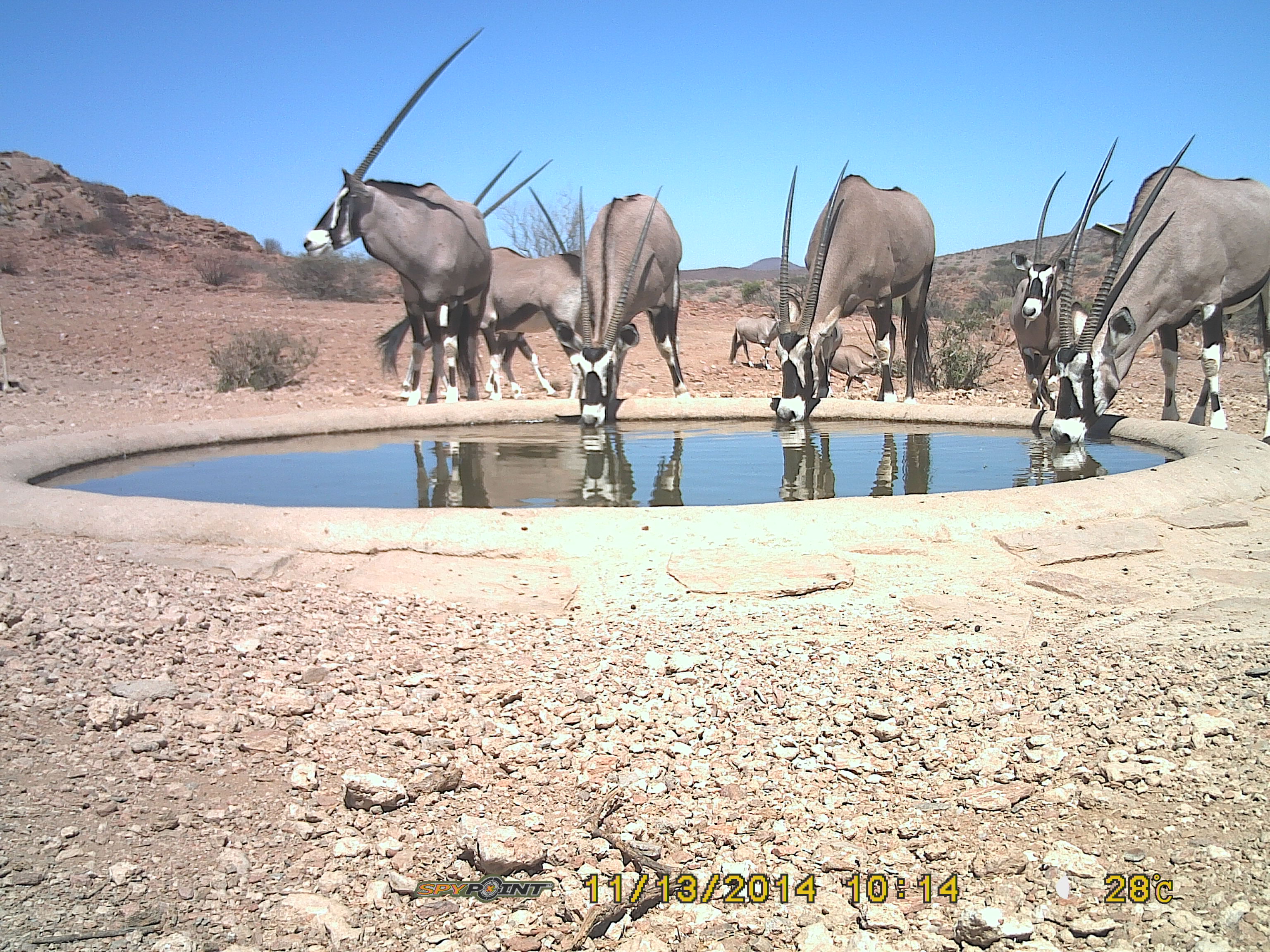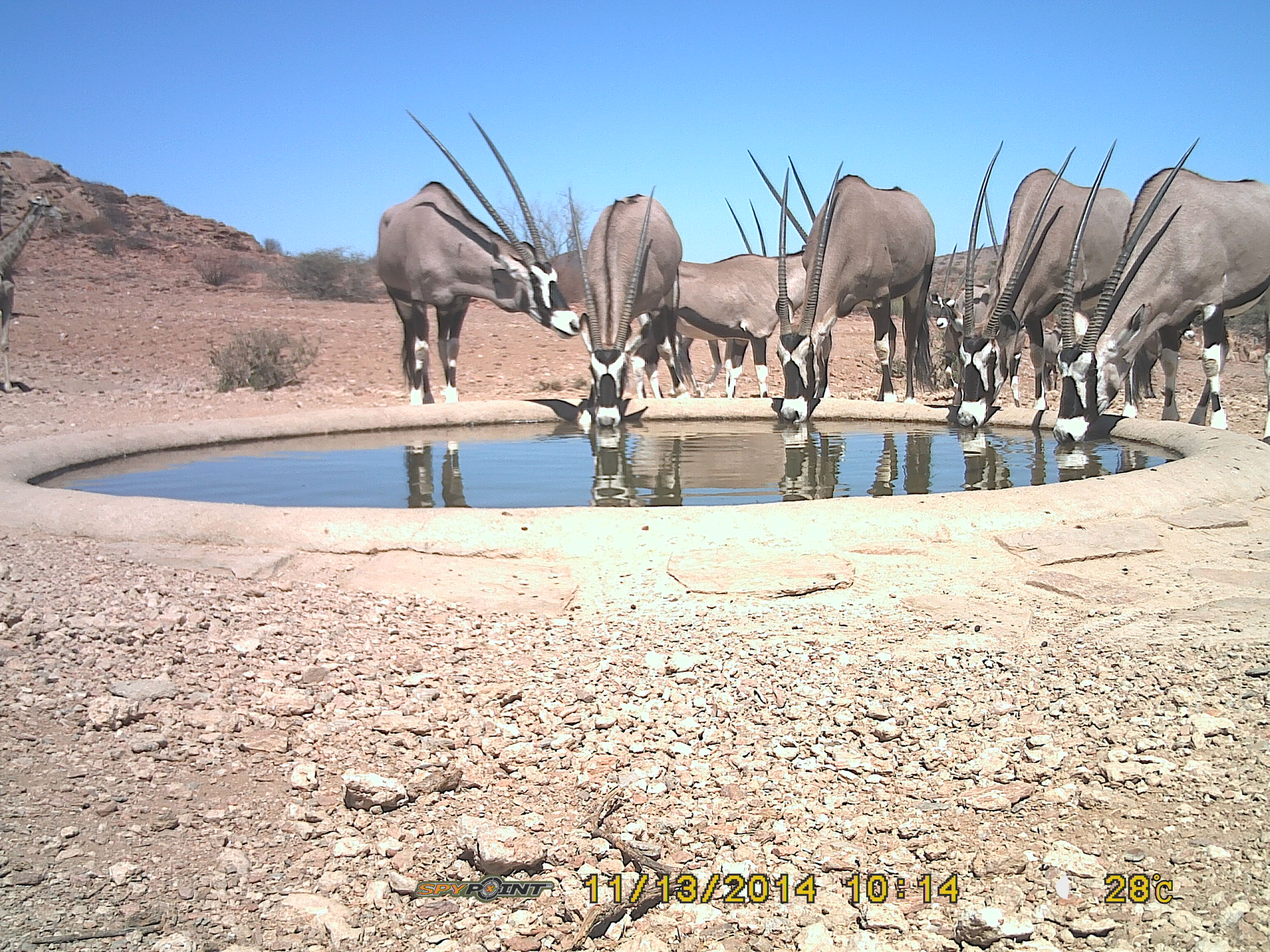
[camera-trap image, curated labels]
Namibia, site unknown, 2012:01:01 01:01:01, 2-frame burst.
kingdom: Animalia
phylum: Chordata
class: Mammalia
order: Artiodactyla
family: Bovidae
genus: Oryx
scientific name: Oryx gazella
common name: gemsbok